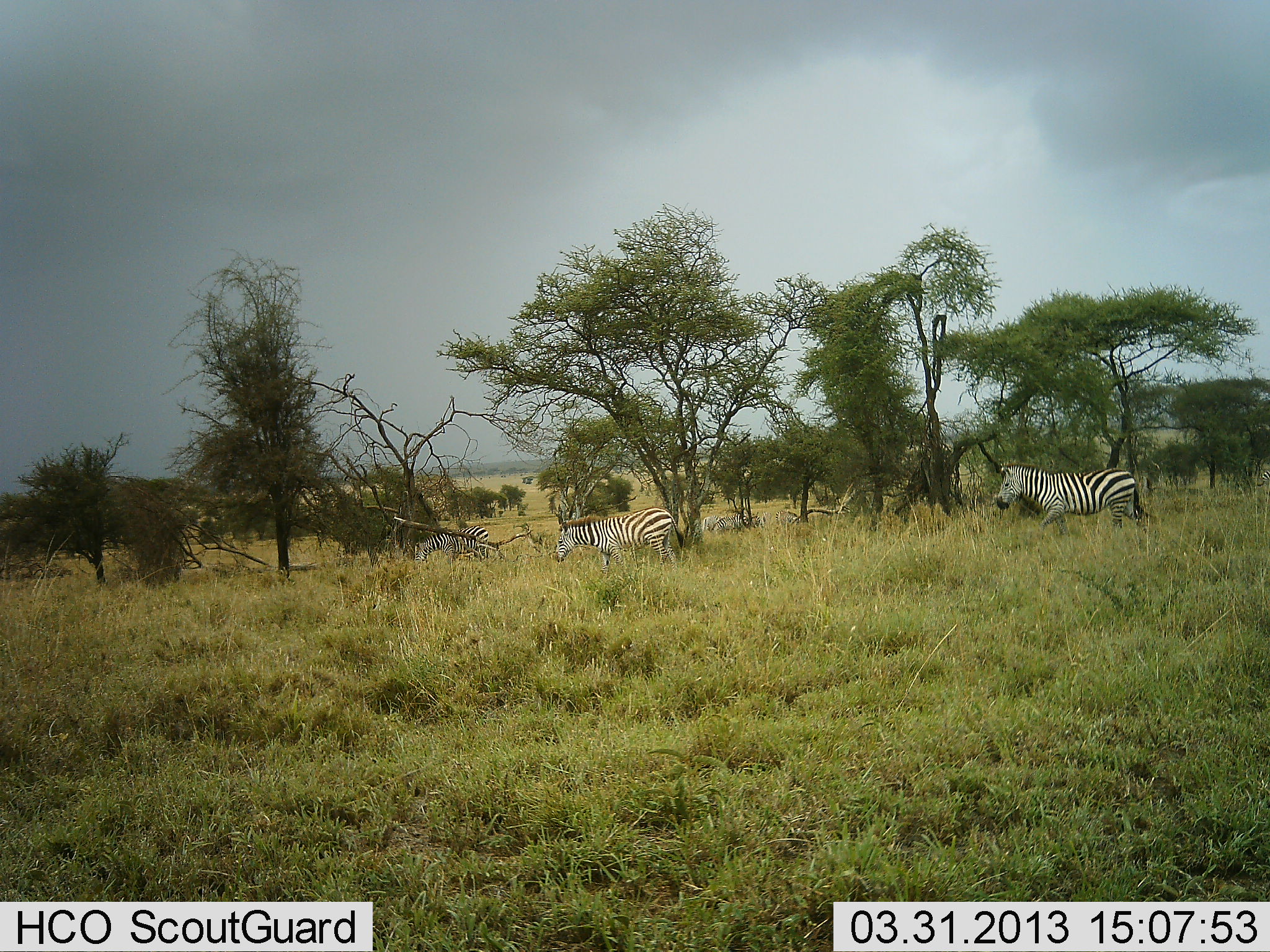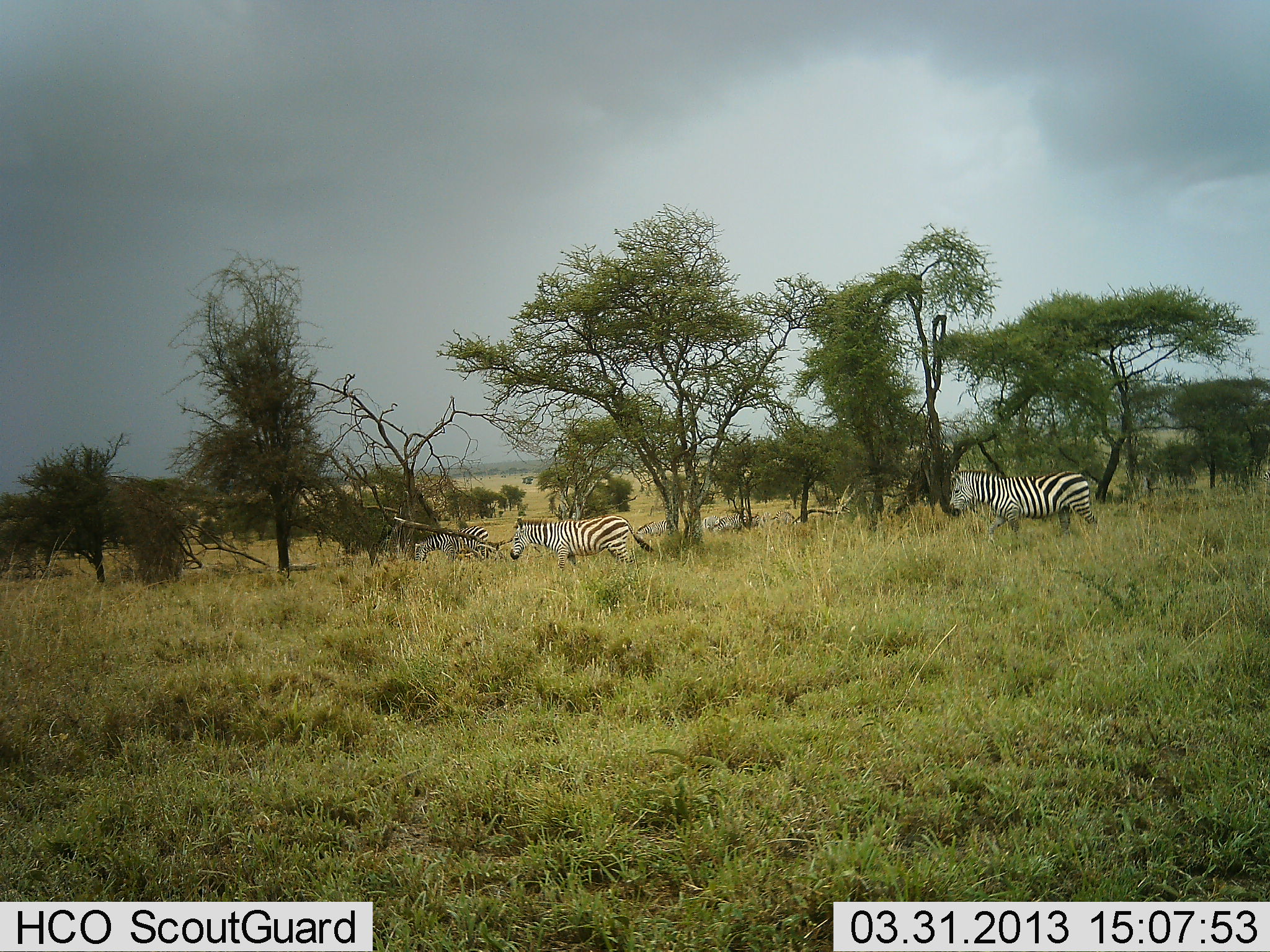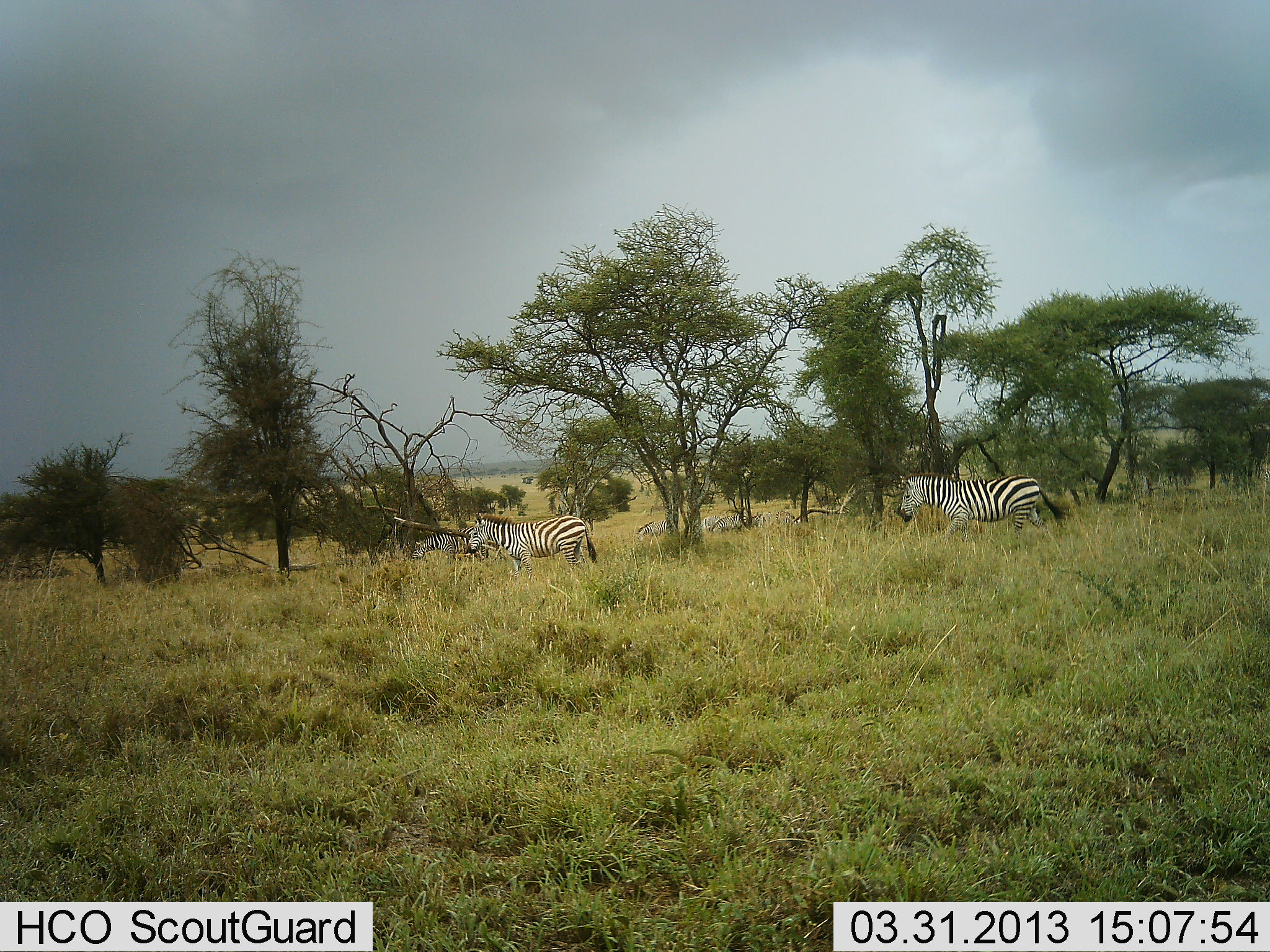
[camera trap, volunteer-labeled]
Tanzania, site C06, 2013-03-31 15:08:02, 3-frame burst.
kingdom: Animalia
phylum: Chordata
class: Mammalia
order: Perissodactyla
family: Equidae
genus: Equus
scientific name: Equus quagga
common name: plains zebra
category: zebra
Zebra (plains zebra) (Equus quagga), count 4. Behavior (volunteer vote fractions): standing 28%, resting 3%, moving 92%, interacting 0%. Young present (vote fraction): 0%. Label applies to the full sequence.